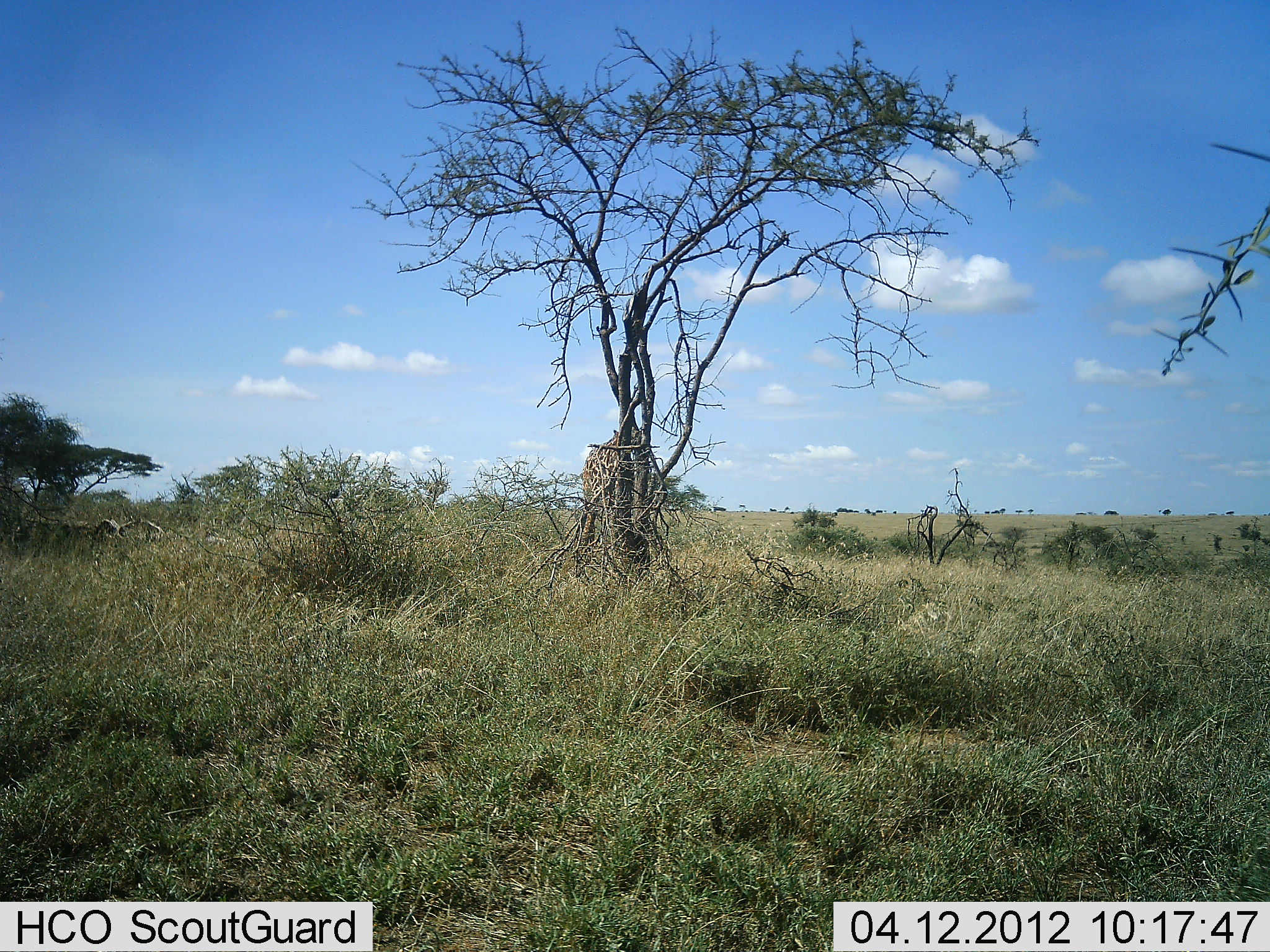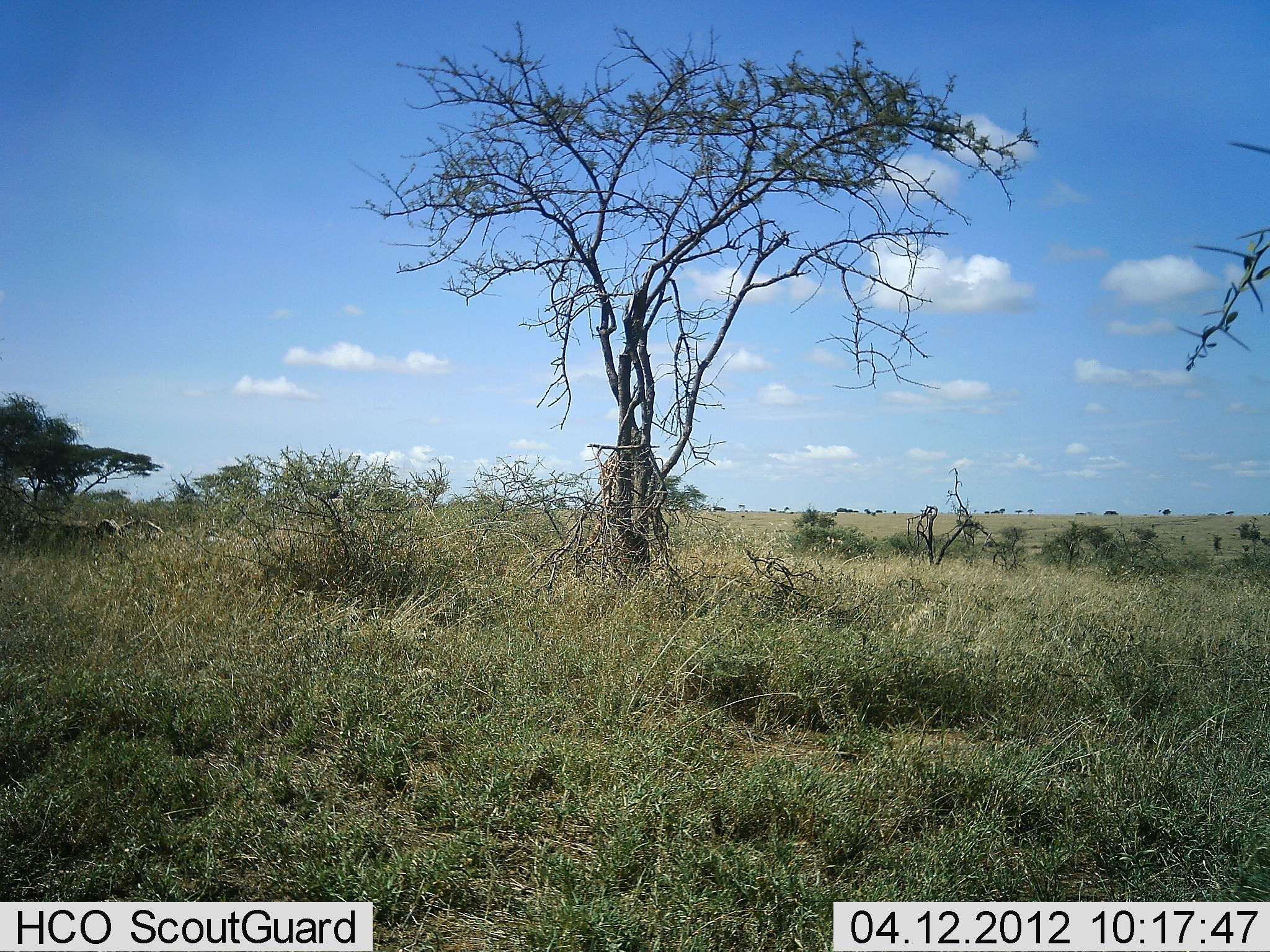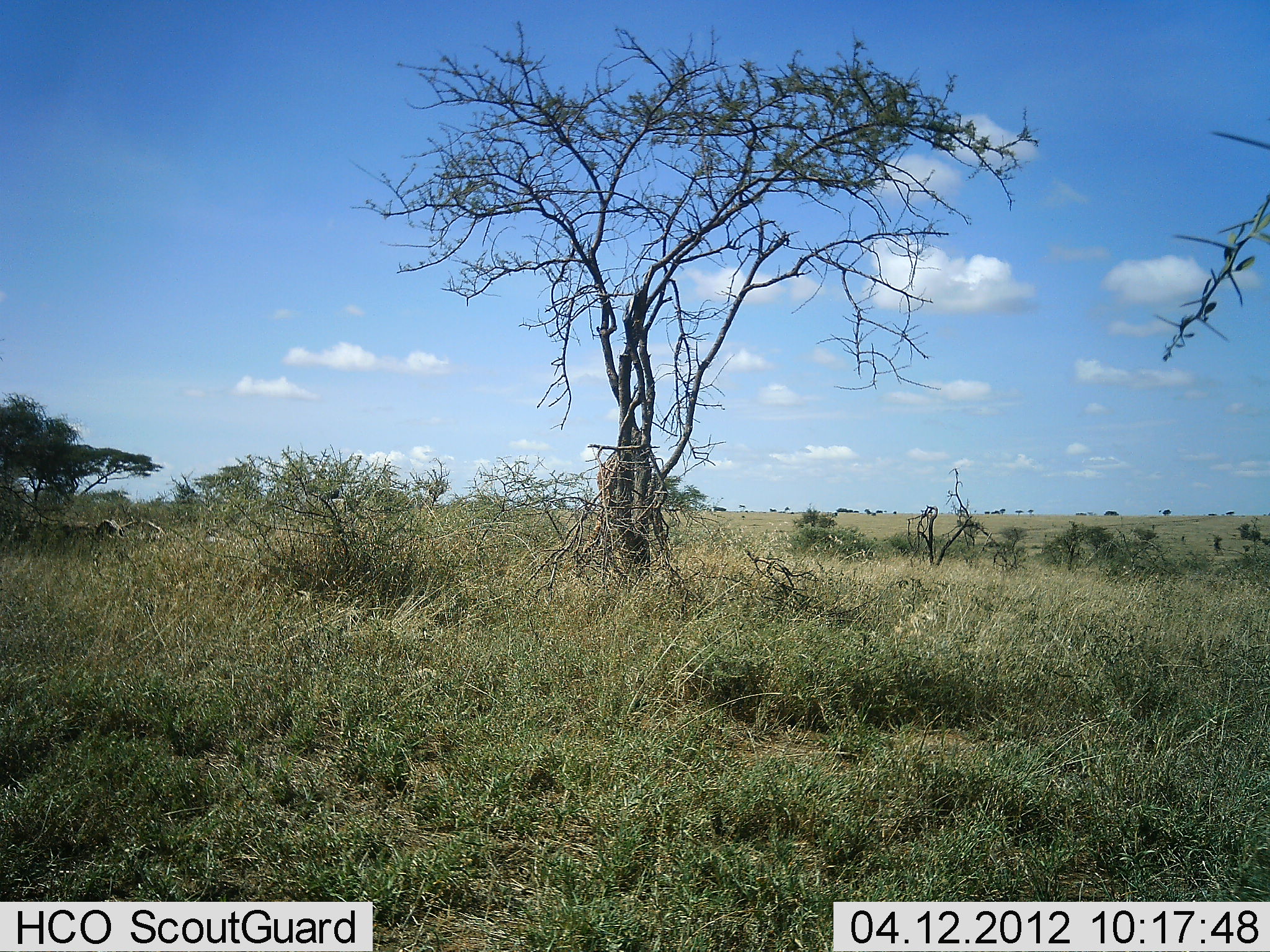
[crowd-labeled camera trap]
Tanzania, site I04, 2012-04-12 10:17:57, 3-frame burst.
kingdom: Animalia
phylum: Chordata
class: Mammalia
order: Artiodactyla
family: Giraffidae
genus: Giraffa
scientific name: Giraffa camelopardalis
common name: giraffe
Giraffe (Giraffa camelopardalis), count 1. Behavior (volunteer vote fractions): standing 43%, resting 0%, moving 0%, interacting 0%. Young present (vote fraction): 0%. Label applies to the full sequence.